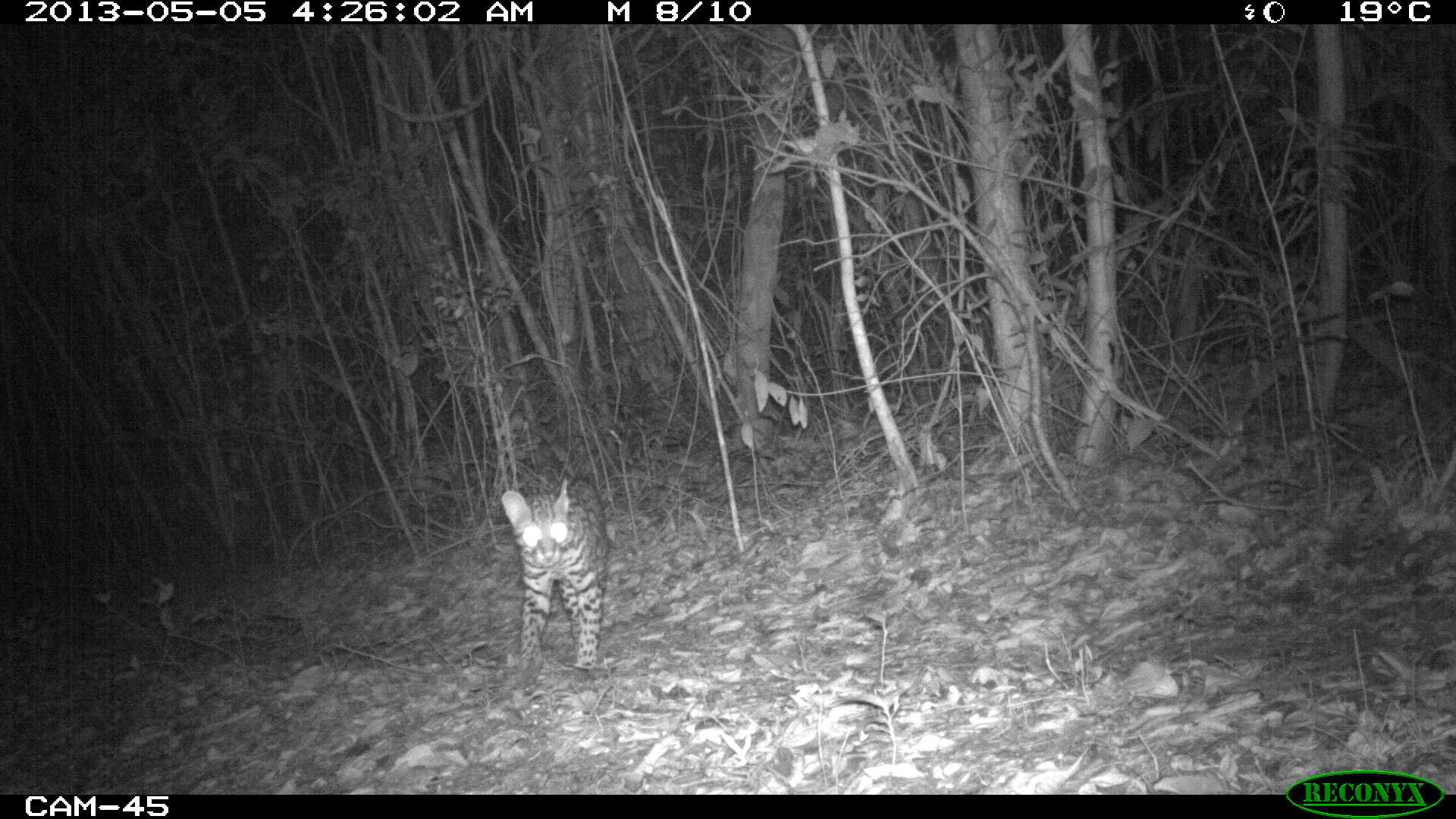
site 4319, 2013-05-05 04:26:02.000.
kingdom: Animalia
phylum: Chordata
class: Mammalia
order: Carnivora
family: Felidae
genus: Leopardus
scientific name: Leopardus pardalis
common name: ocelot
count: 1